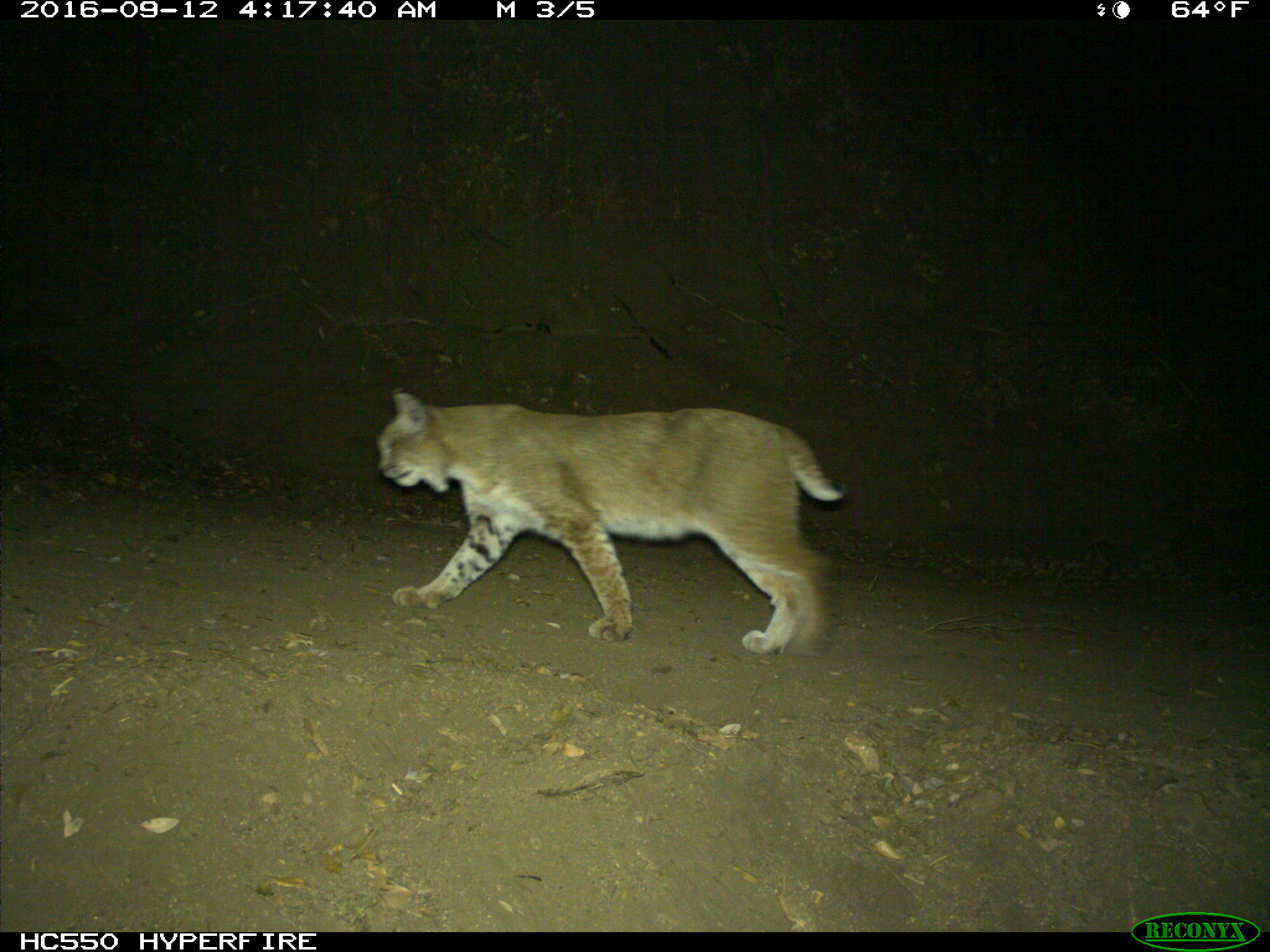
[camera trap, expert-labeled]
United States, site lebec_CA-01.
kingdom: Animalia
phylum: Chordata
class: Mammalia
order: Carnivora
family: Felidae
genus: Lynx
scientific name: Lynx rufus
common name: bobcat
Lynx rufus (bobcat).